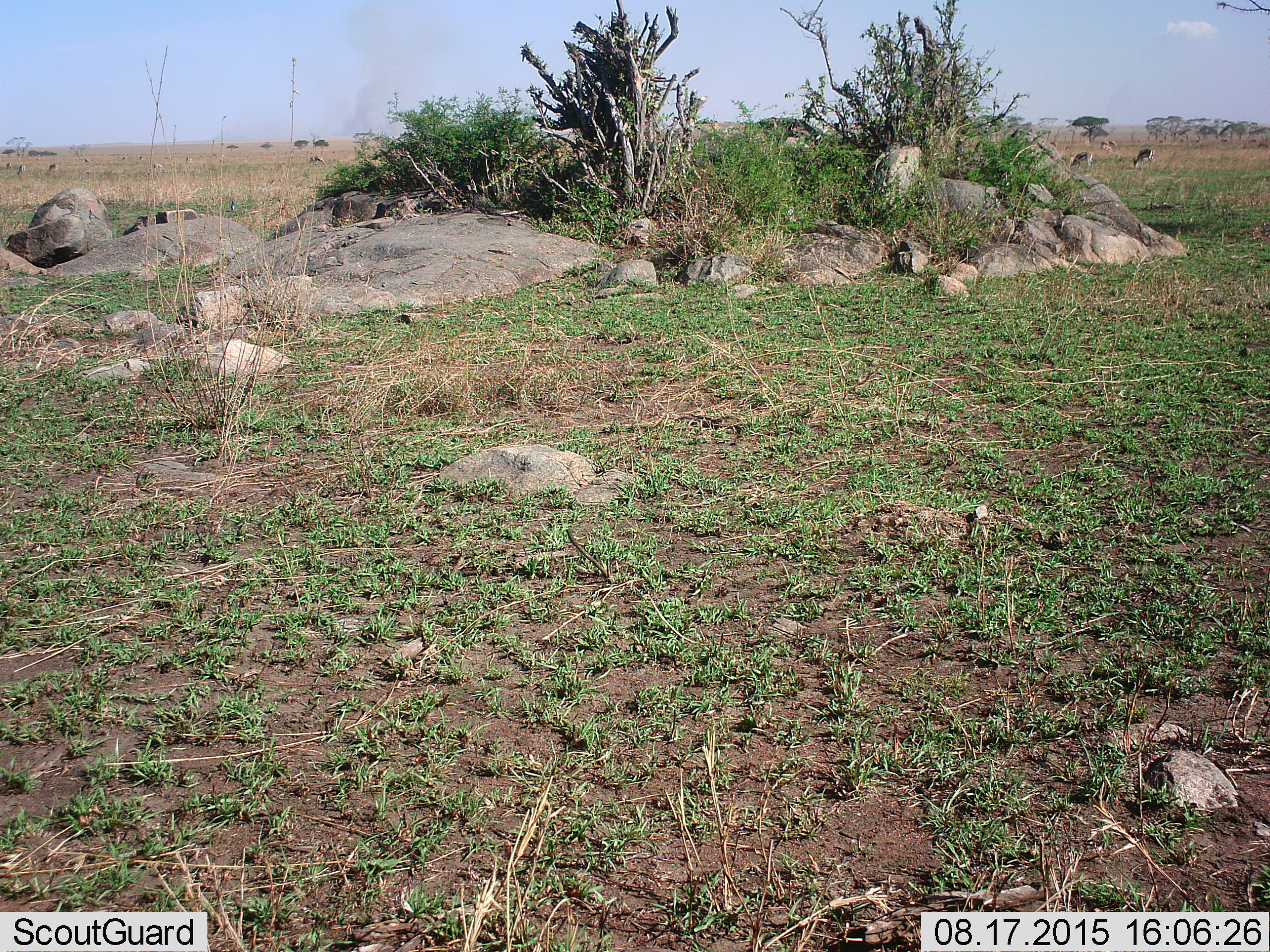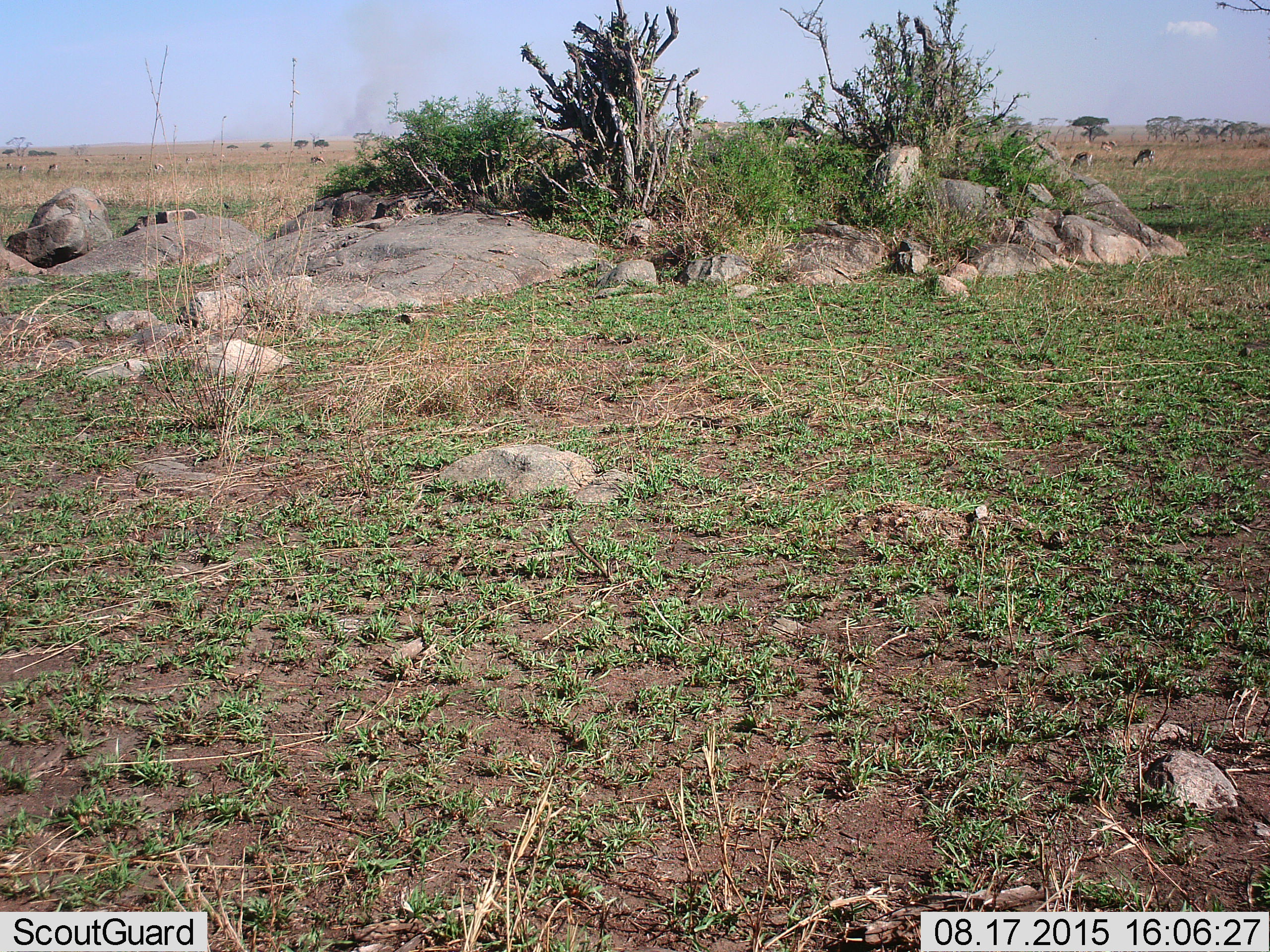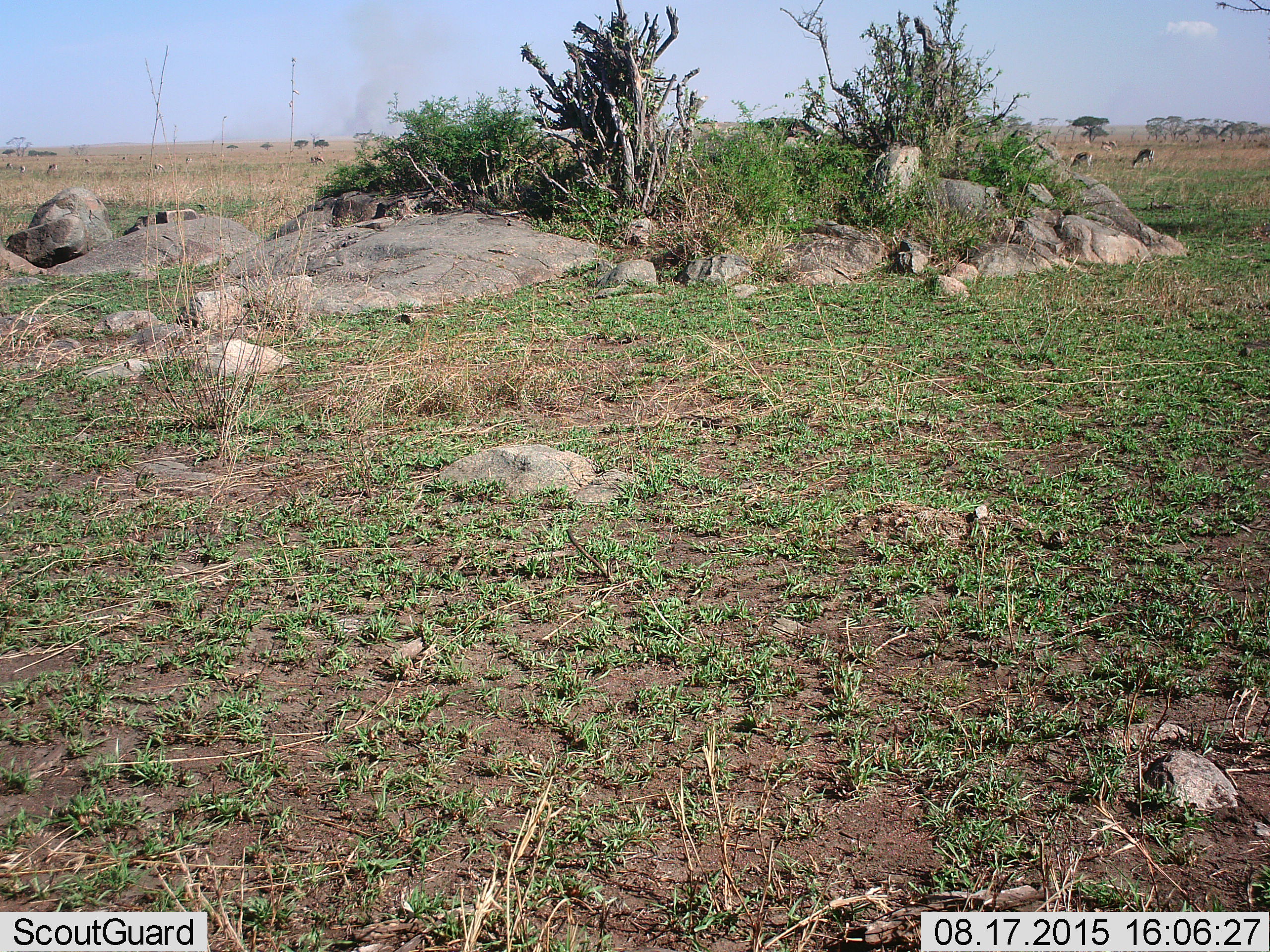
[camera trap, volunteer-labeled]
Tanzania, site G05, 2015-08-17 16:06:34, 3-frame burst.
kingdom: Animalia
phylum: Chordata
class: Mammalia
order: Artiodactyla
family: Bovidae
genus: Eudorcas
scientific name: Eudorcas thomsonii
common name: thomson's gazelle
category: gazellethomsons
Gazellethomsons (thomson's gazelle) (Eudorcas thomsonii), count 11-50. Behavior (volunteer vote fractions): standing 57%, resting 0%, moving 29%, interacting 0%. Young present (vote fraction): 14%. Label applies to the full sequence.